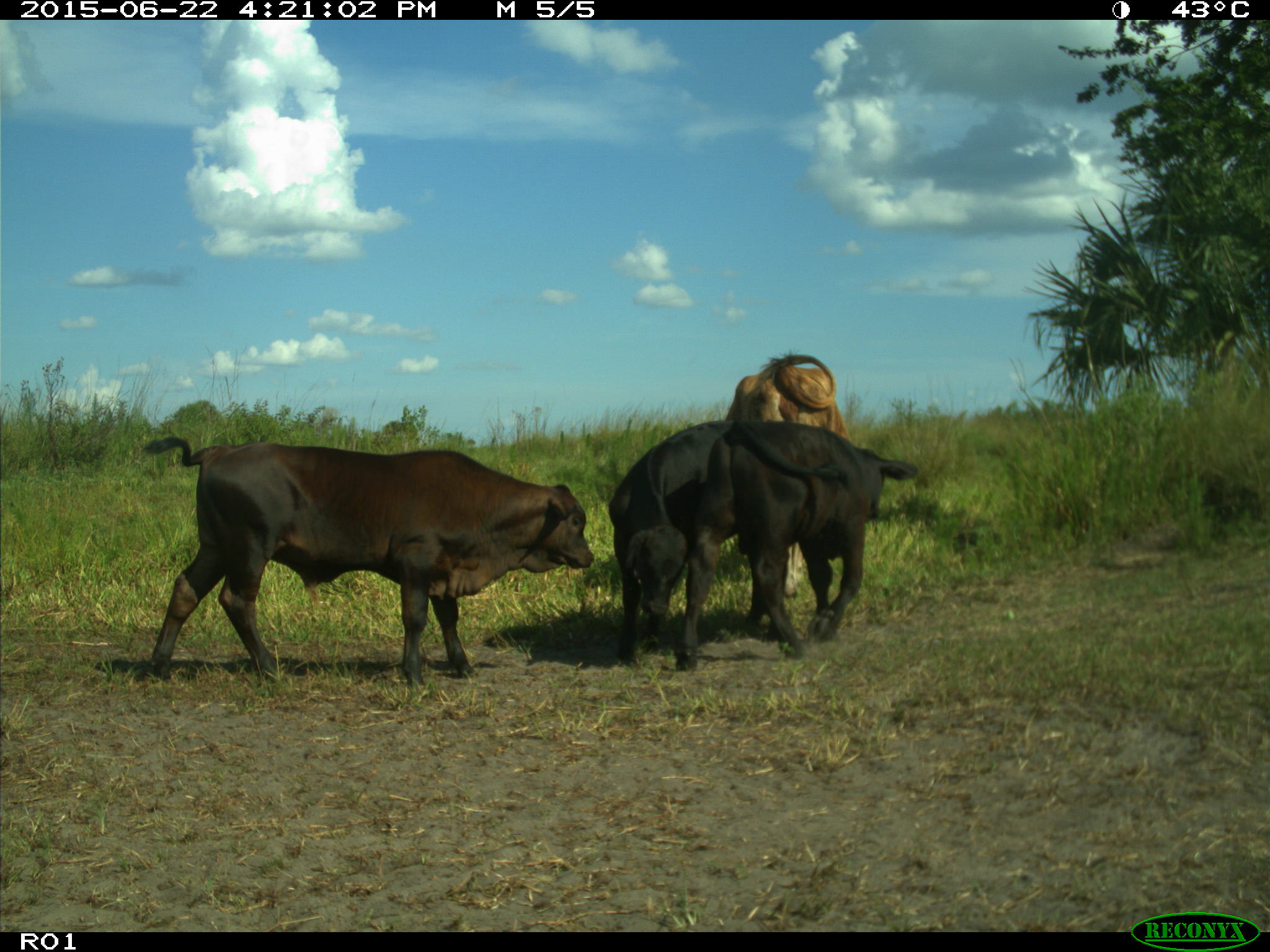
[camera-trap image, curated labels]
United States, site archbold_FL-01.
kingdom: Animalia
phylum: Chordata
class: Mammalia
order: Artiodactyla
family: Bovidae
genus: Bos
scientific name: Bos taurus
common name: domestic cow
Bos taurus (domestic cow).